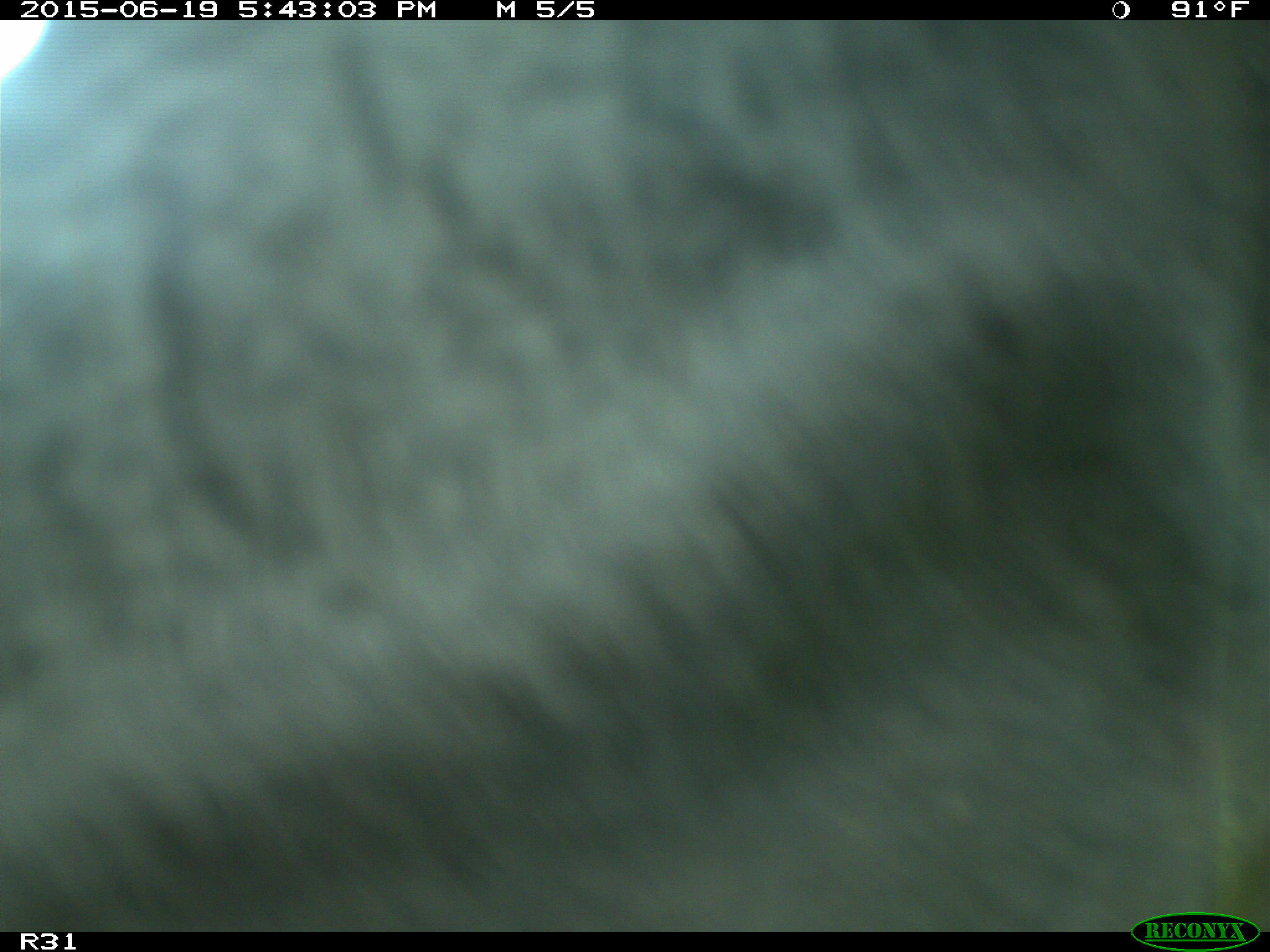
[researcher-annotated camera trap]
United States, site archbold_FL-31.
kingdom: Animalia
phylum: Chordata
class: Mammalia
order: Artiodactyla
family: Bovidae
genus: Bos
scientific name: Bos taurus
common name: domestic cow